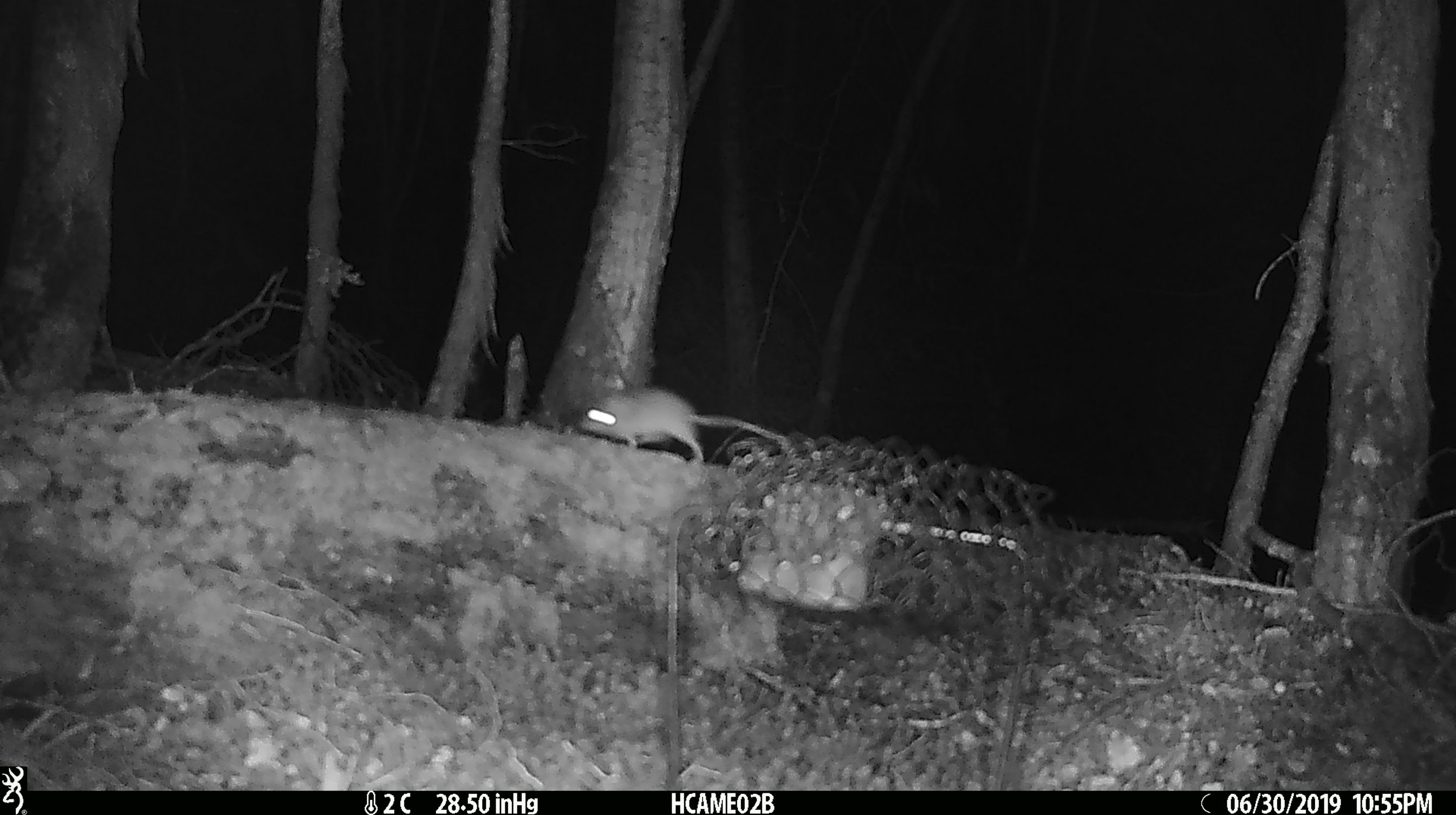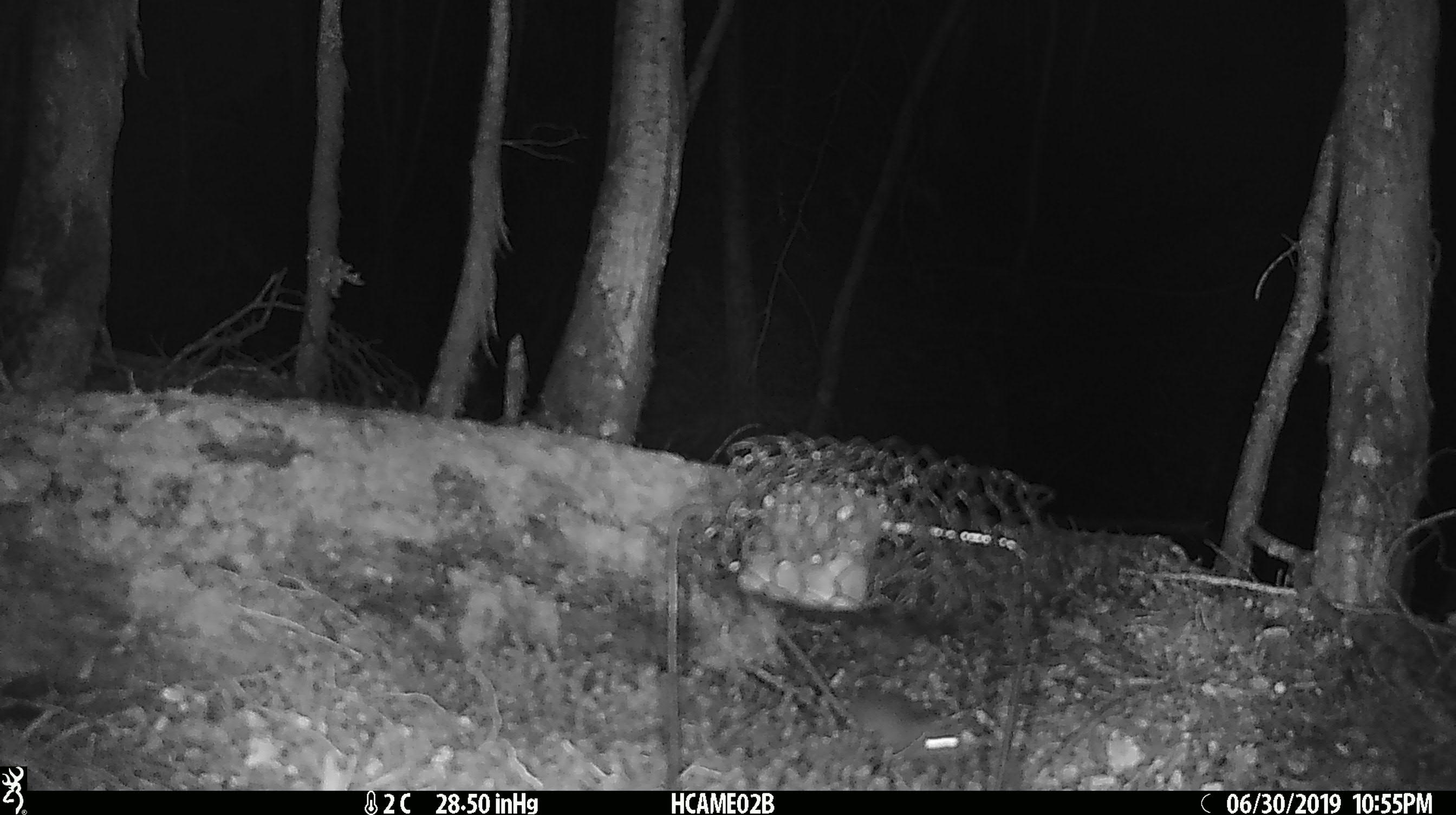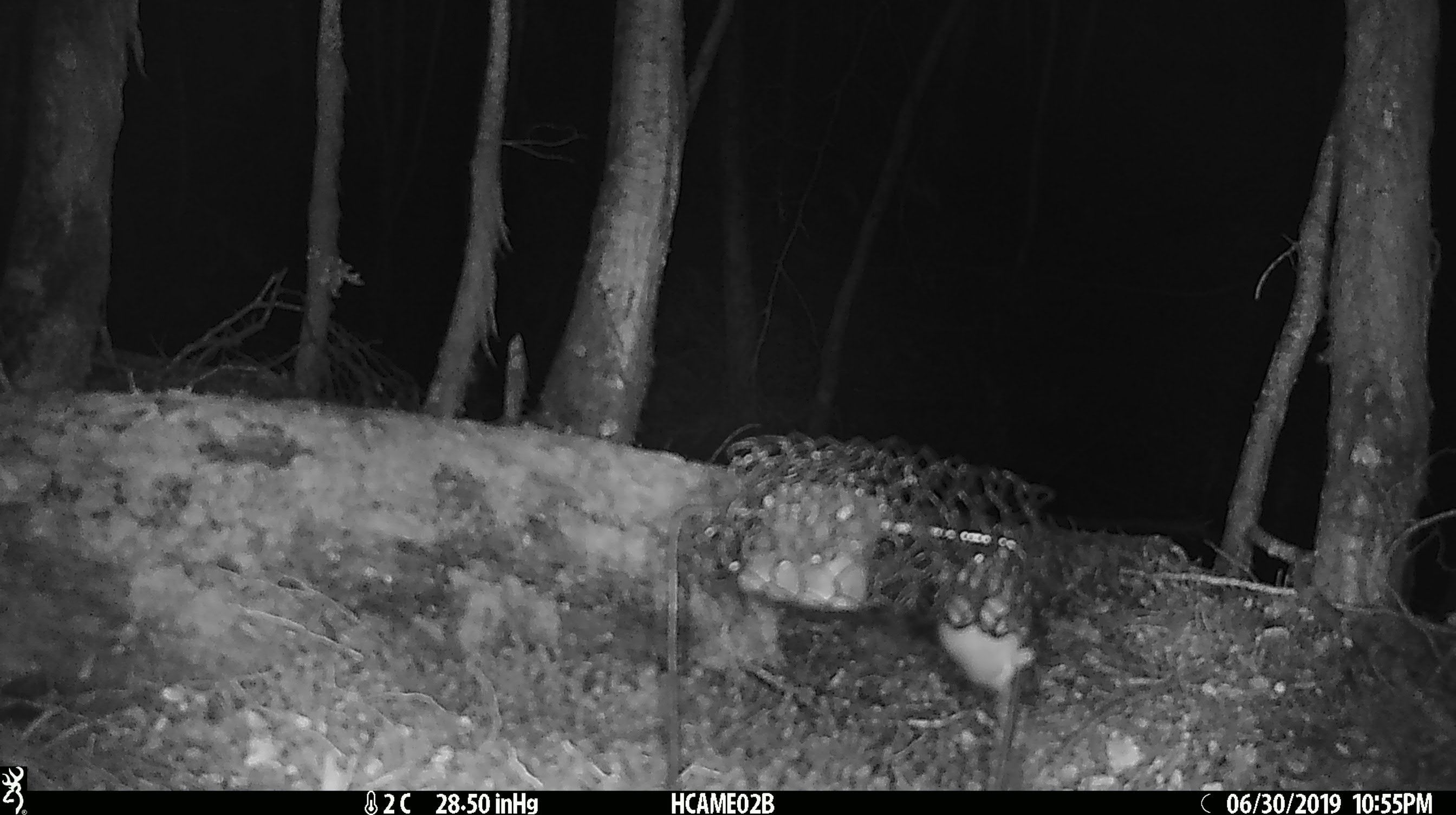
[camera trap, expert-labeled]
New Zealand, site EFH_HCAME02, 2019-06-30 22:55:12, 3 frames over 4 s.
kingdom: Animalia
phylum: Chordata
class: Mammalia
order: Rodentia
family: Muridae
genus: Mus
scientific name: Mus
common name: mouse